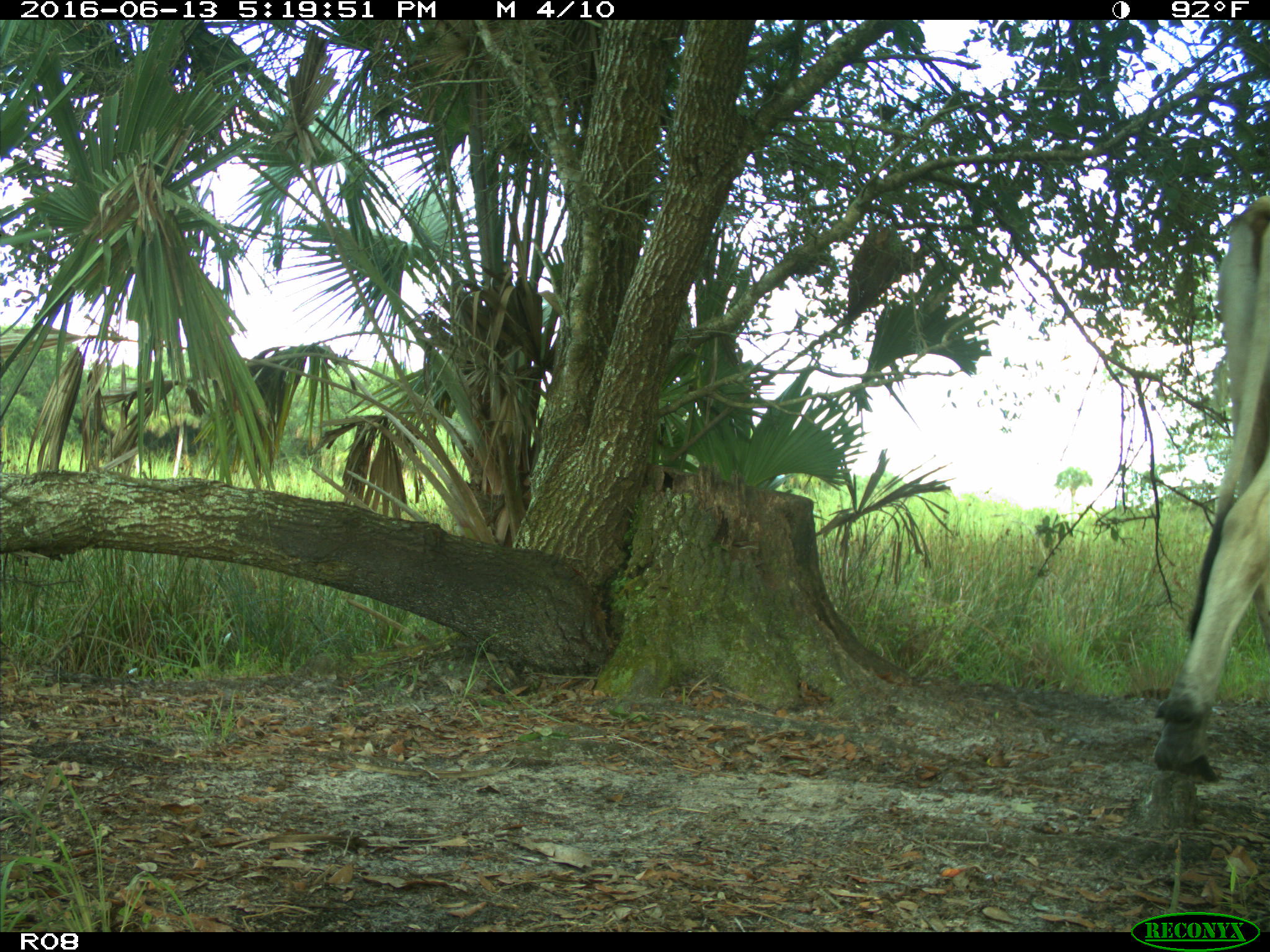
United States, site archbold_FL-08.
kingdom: Animalia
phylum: Chordata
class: Mammalia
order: Artiodactyla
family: Bovidae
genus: Bos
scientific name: Bos taurus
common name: domestic cow